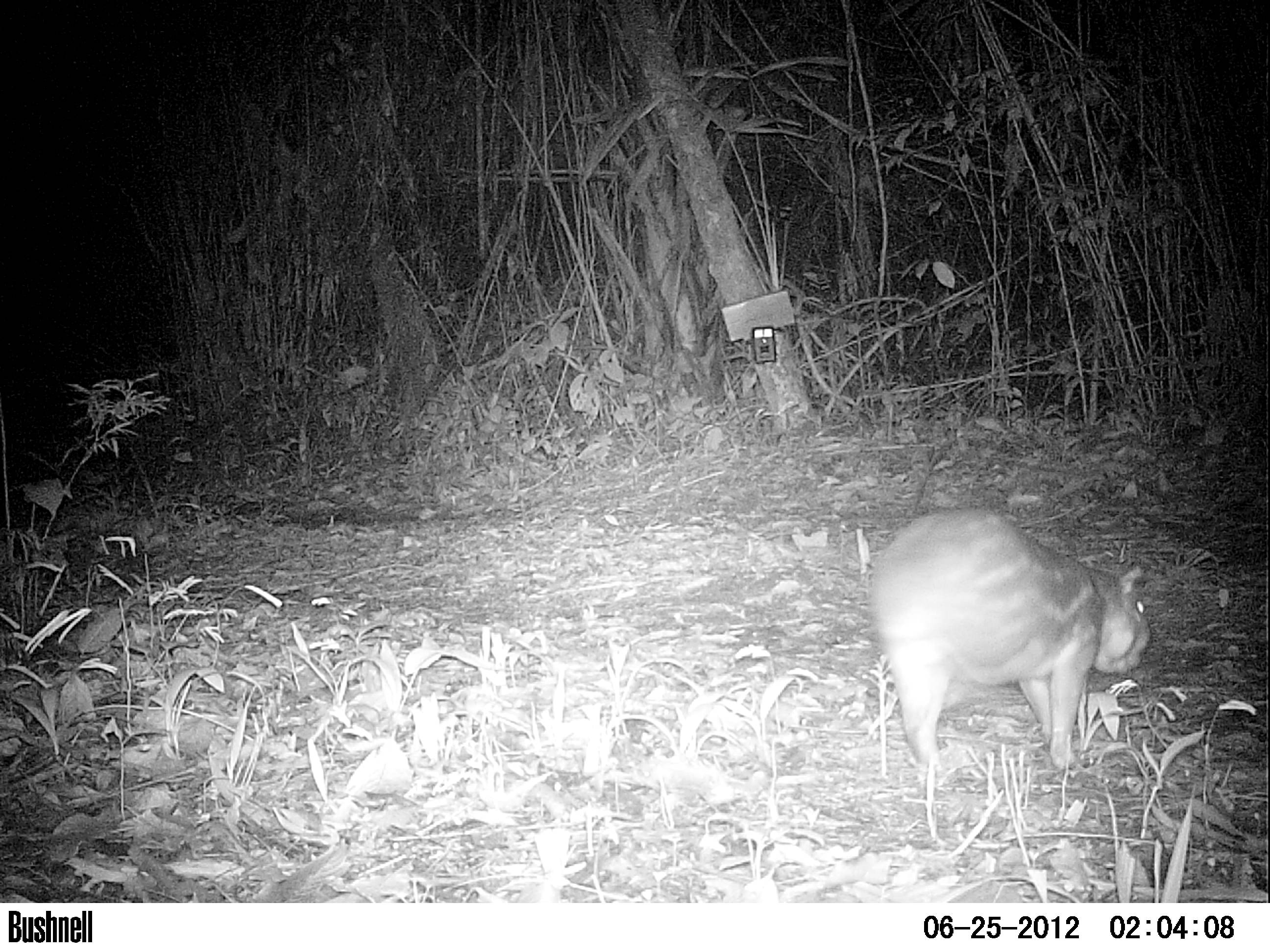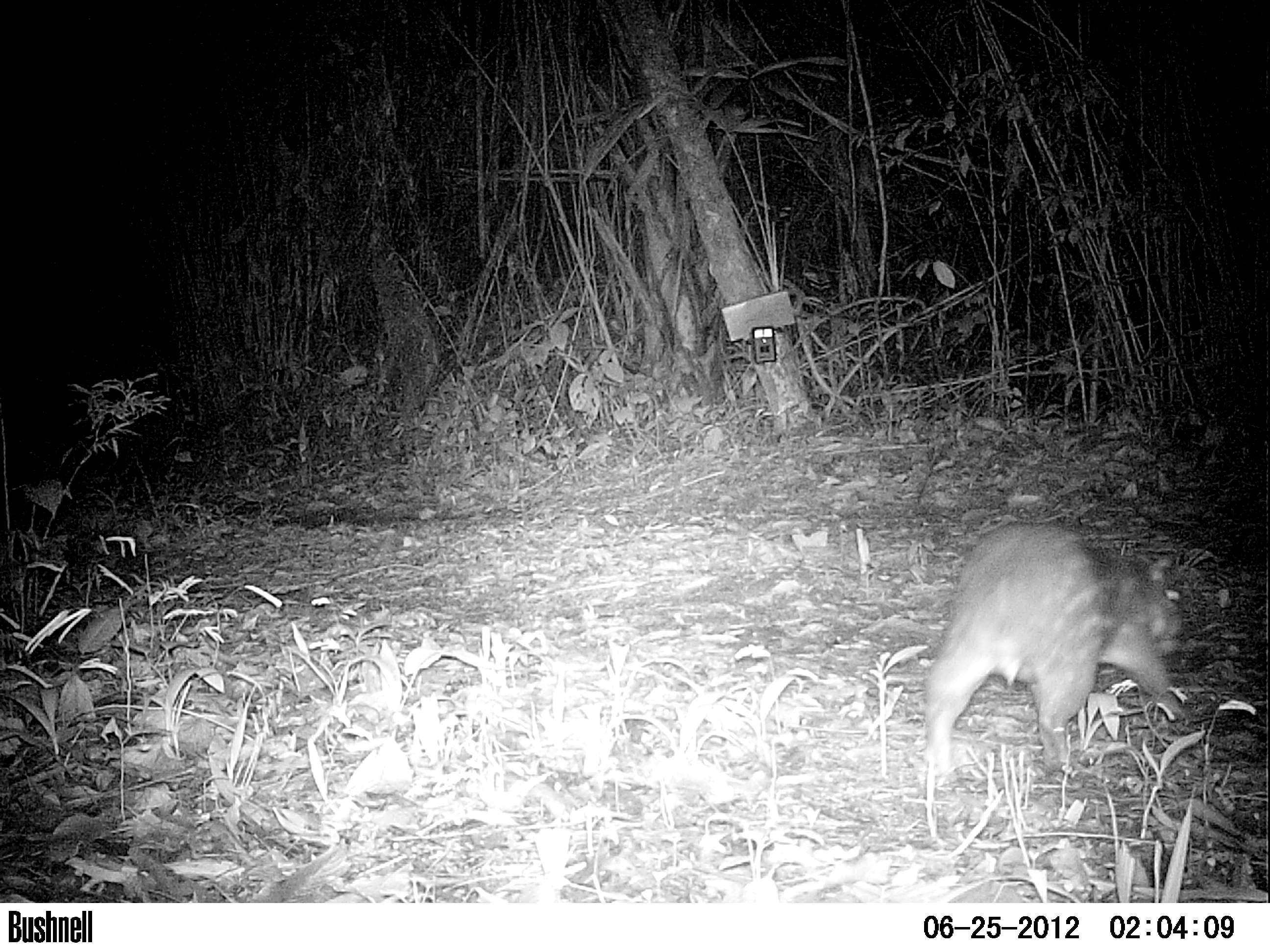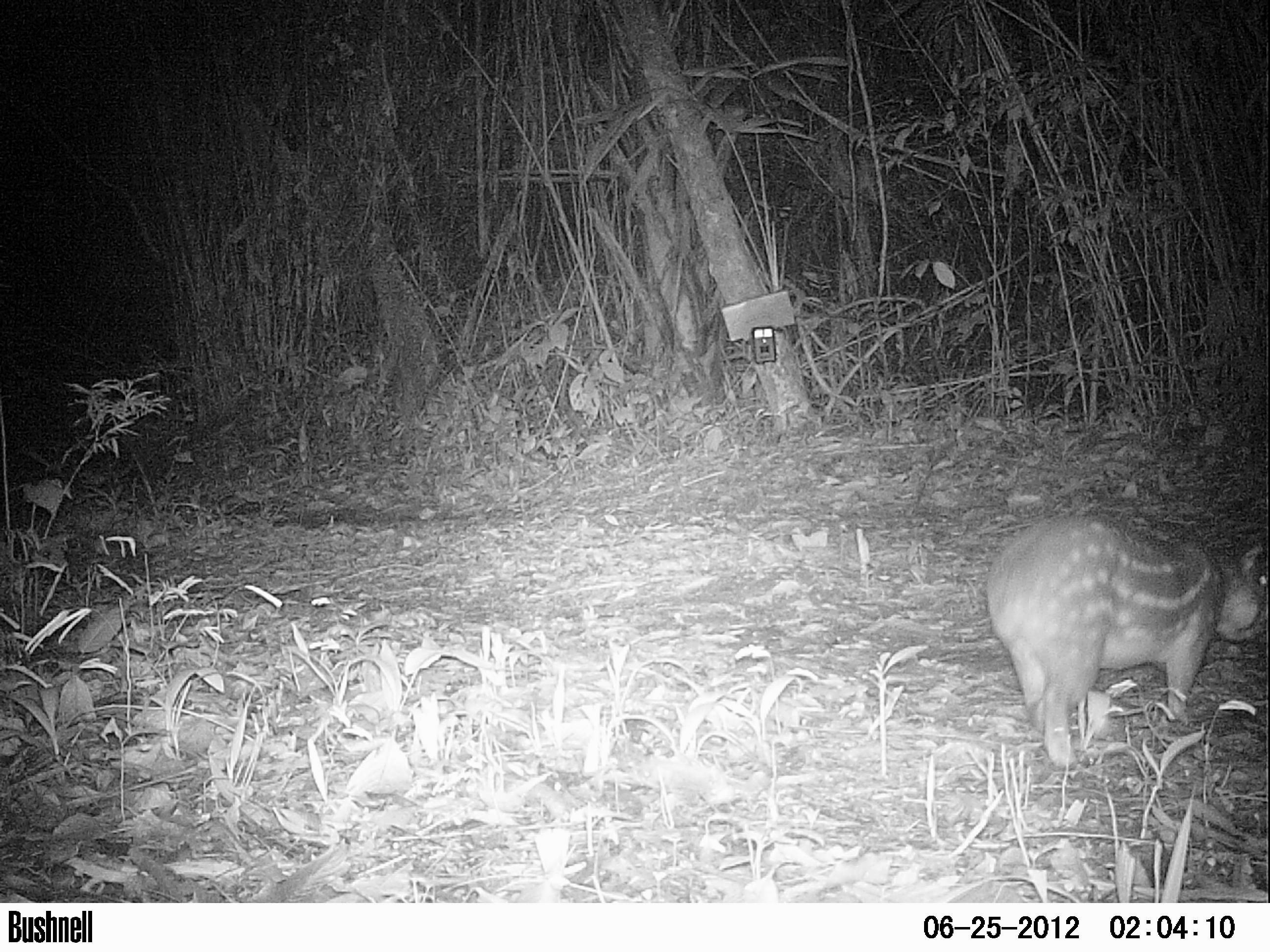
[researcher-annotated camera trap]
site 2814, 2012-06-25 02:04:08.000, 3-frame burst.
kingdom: Animalia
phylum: Chordata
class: Mammalia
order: Rodentia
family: Cuniculidae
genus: Cuniculus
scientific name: Cuniculus paca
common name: spotted paca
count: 1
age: adult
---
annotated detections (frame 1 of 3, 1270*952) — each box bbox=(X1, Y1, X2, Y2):
cuniculus paca: bbox=(868, 508, 1151, 772)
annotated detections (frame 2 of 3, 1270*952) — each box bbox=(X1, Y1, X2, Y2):
cuniculus paca: bbox=(921, 521, 1186, 777)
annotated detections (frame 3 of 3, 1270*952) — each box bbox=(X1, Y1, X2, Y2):
cuniculus paca: bbox=(984, 511, 1268, 768)